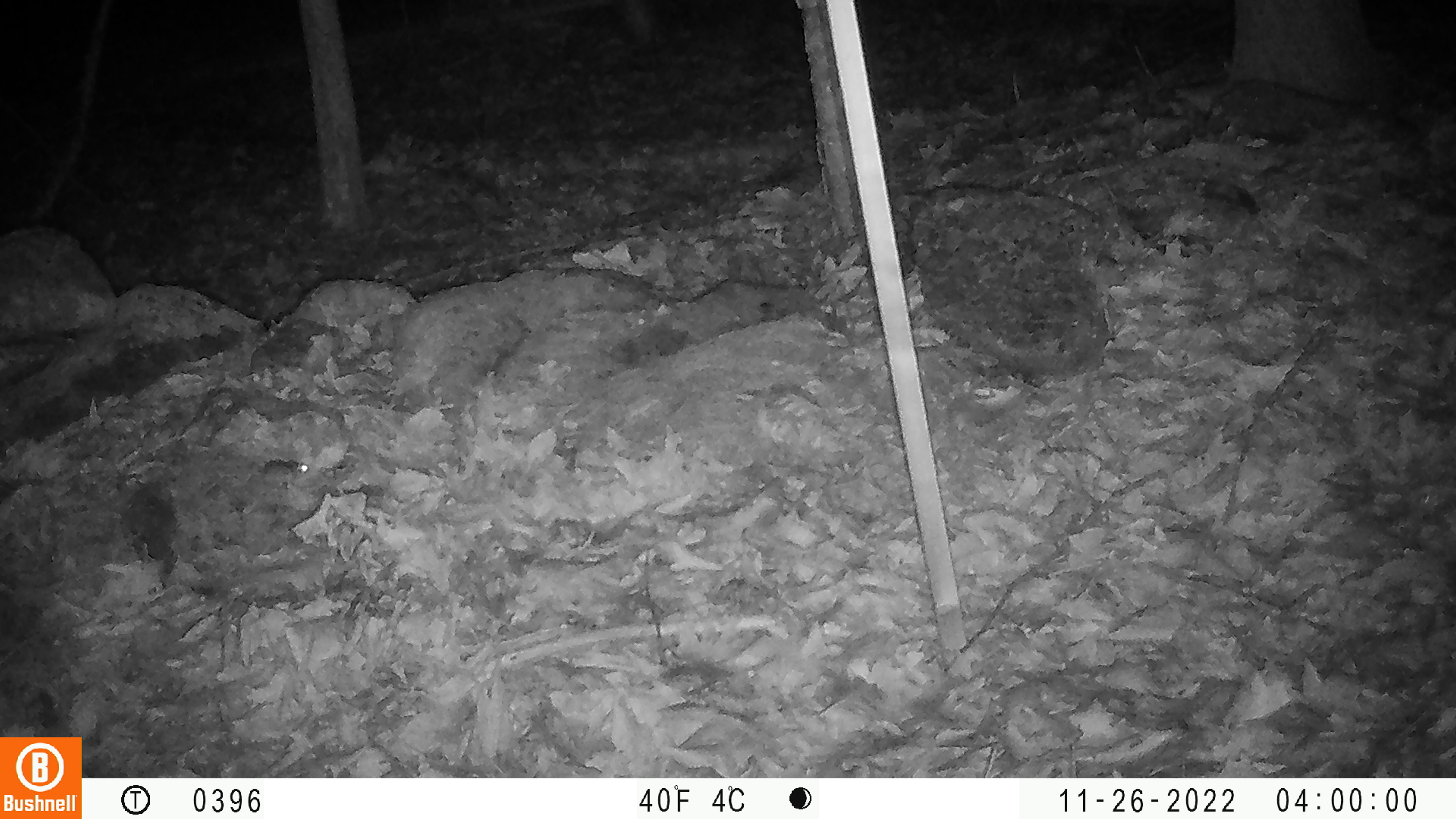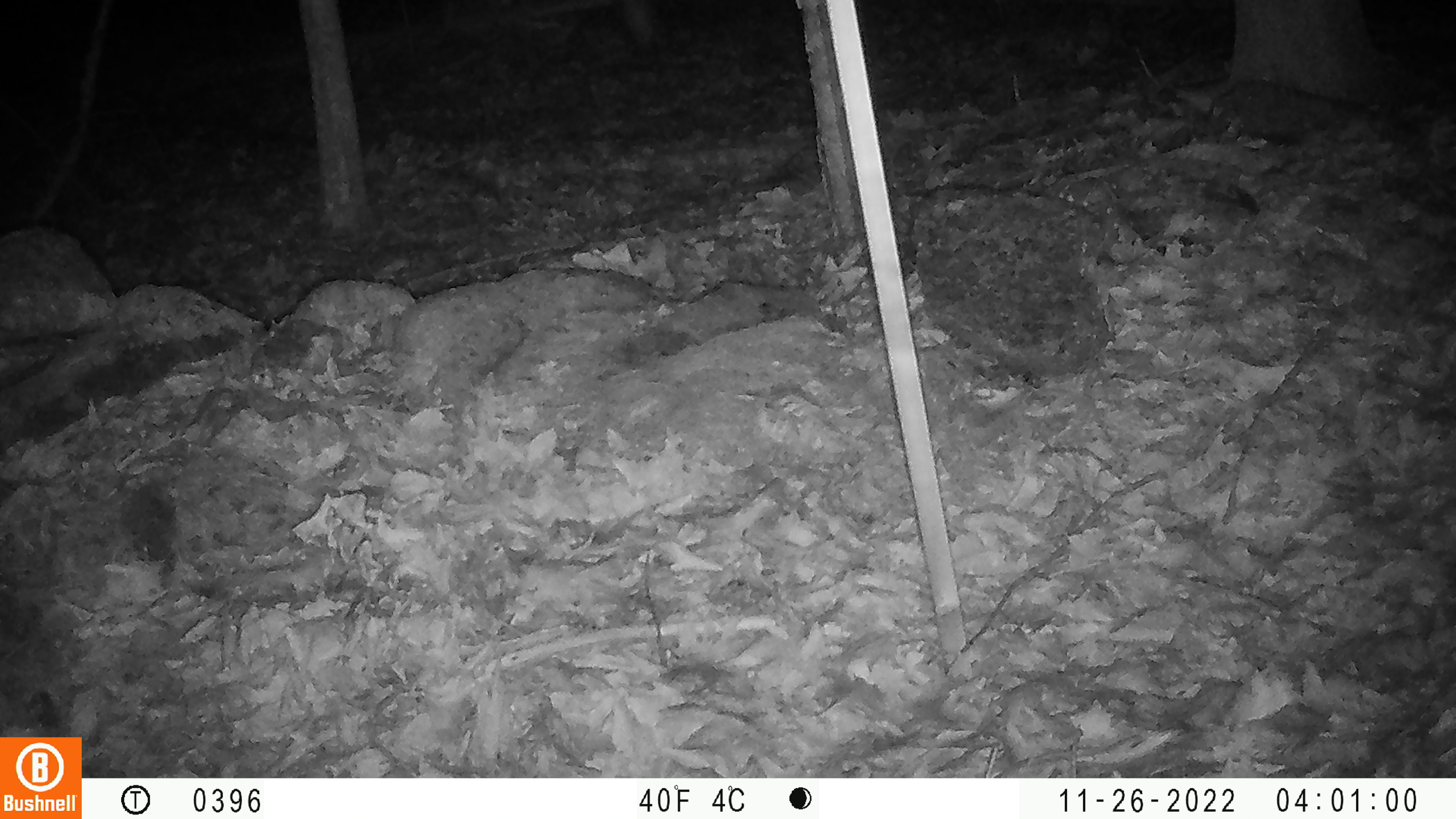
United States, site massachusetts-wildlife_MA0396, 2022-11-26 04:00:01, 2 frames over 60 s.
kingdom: Animalia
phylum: Chordata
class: Mammalia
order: Rodentia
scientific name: Rodentia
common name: mouse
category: mouse sp.